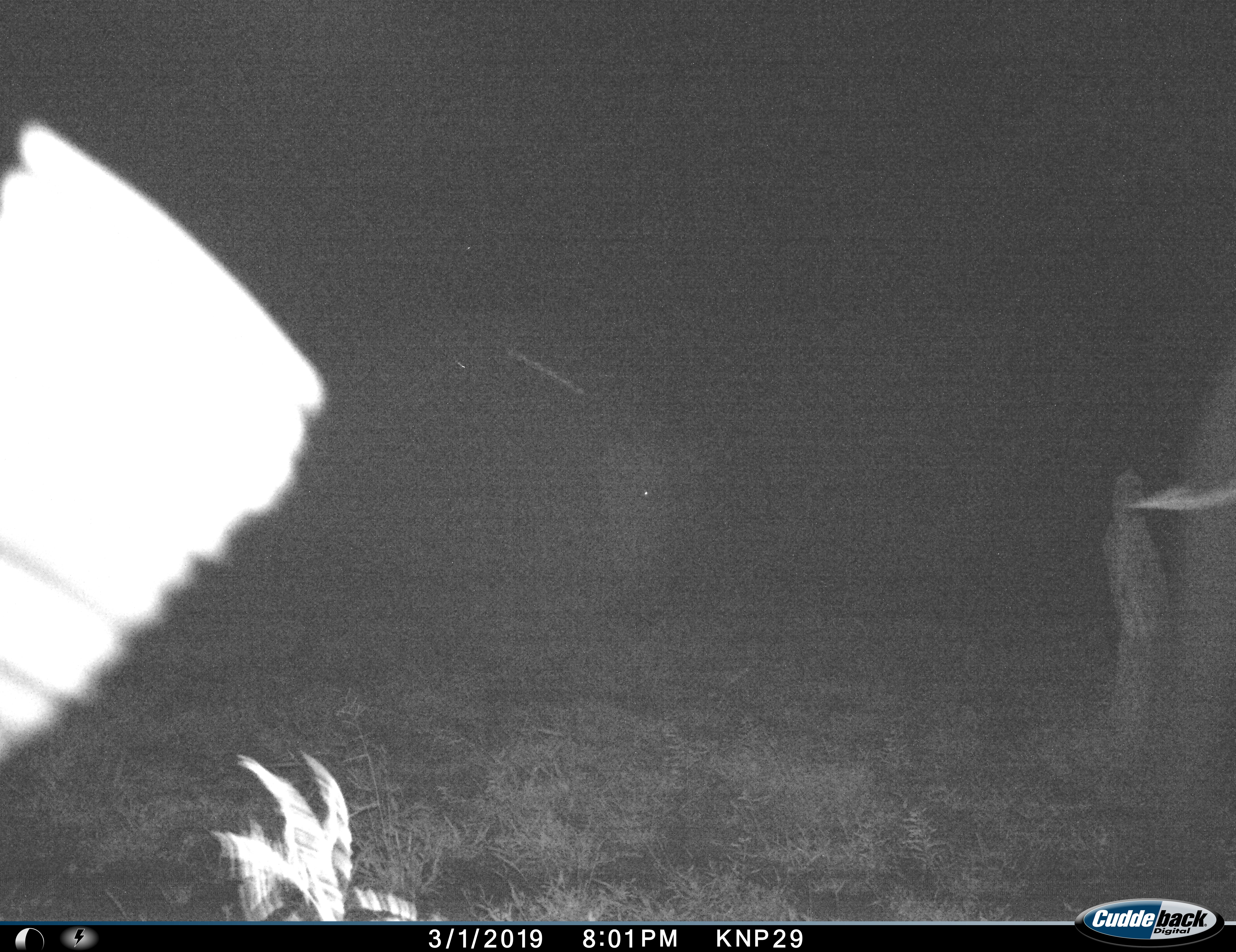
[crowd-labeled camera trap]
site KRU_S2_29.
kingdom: Animalia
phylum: Chordata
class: Mammalia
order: Proboscidea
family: Elephantidae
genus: Loxodonta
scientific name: Loxodonta africana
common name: african bush elephant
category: elephant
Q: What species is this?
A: Elephant (african bush elephant) (Loxodonta africana).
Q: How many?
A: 1.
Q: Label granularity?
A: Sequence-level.